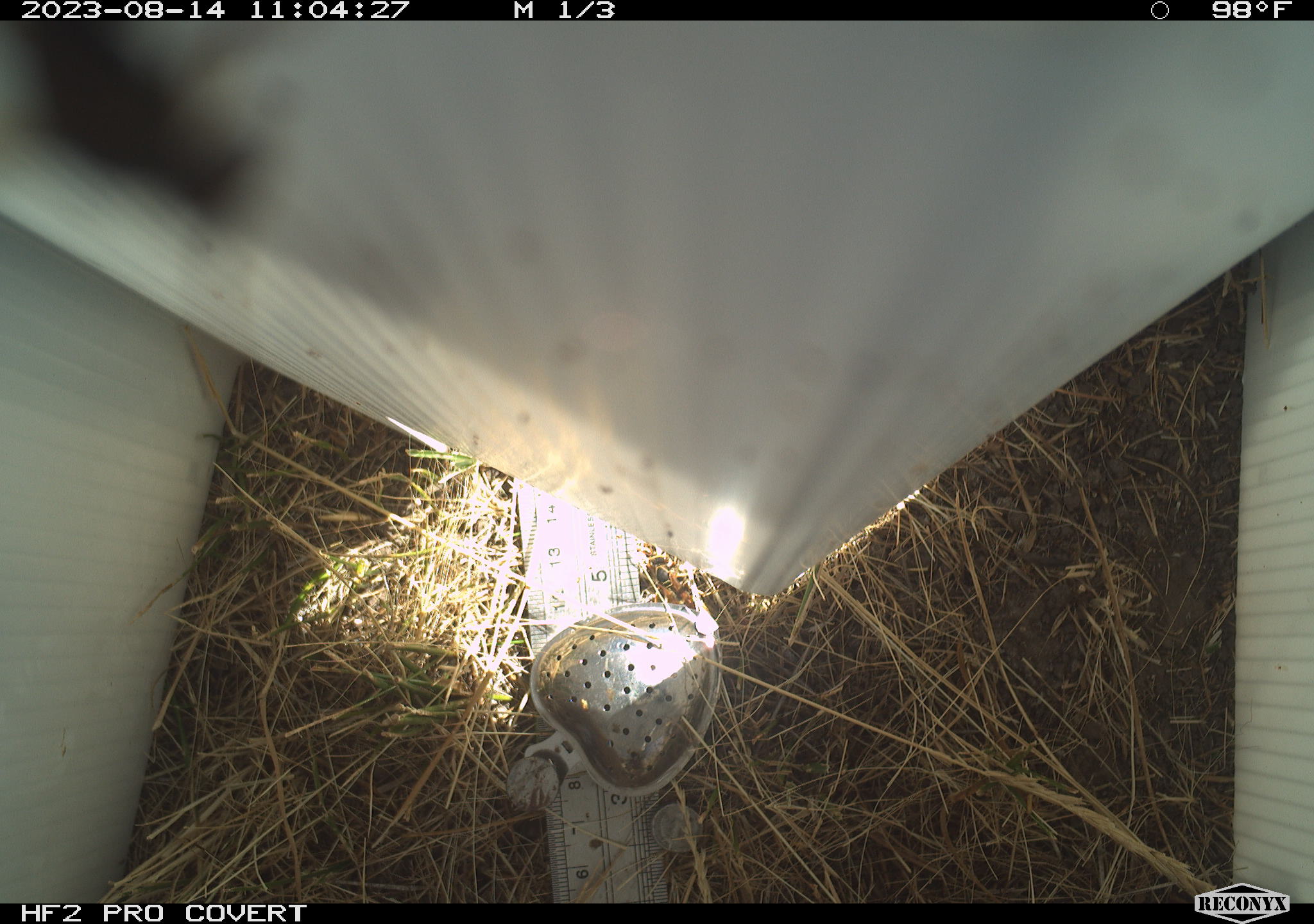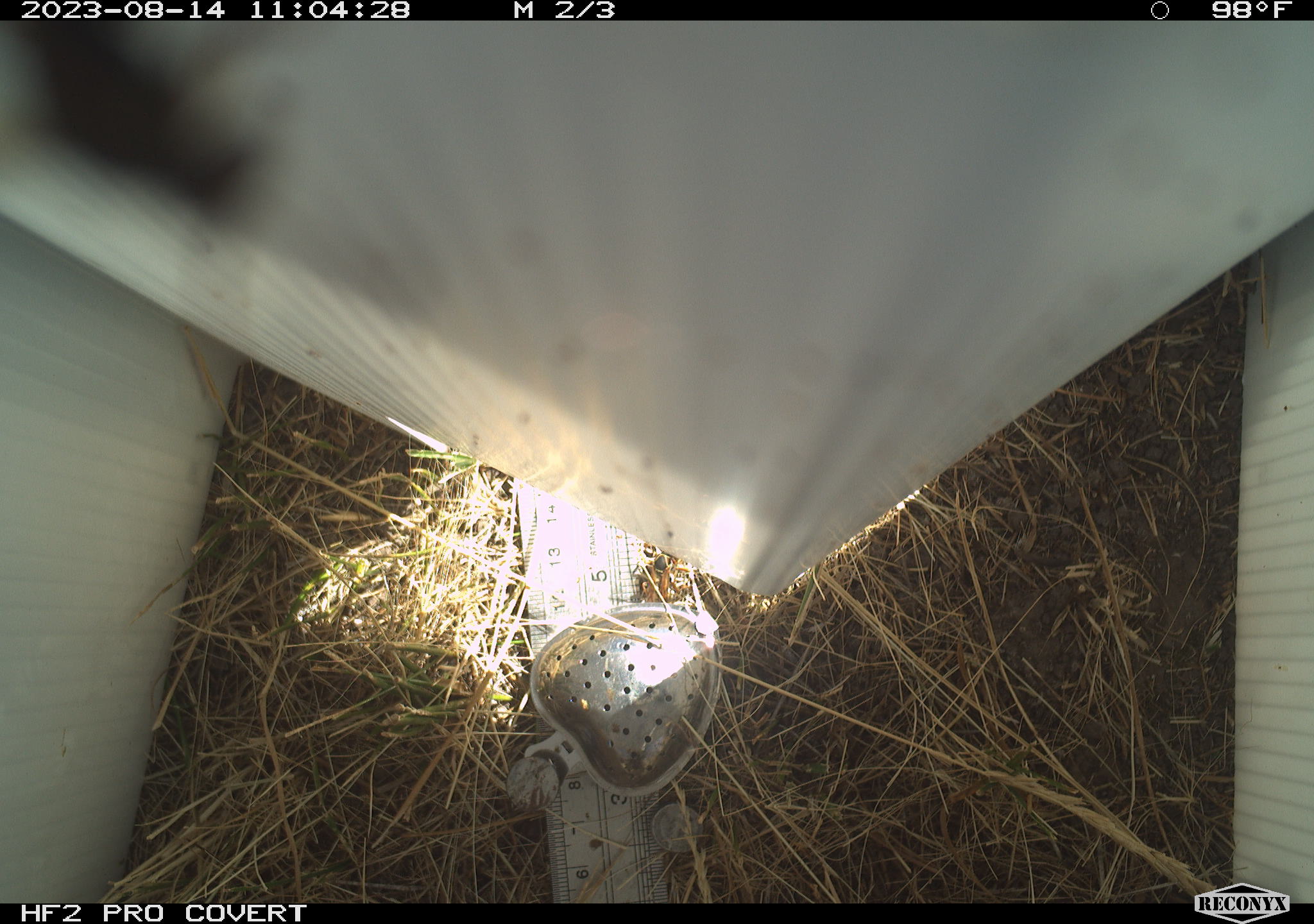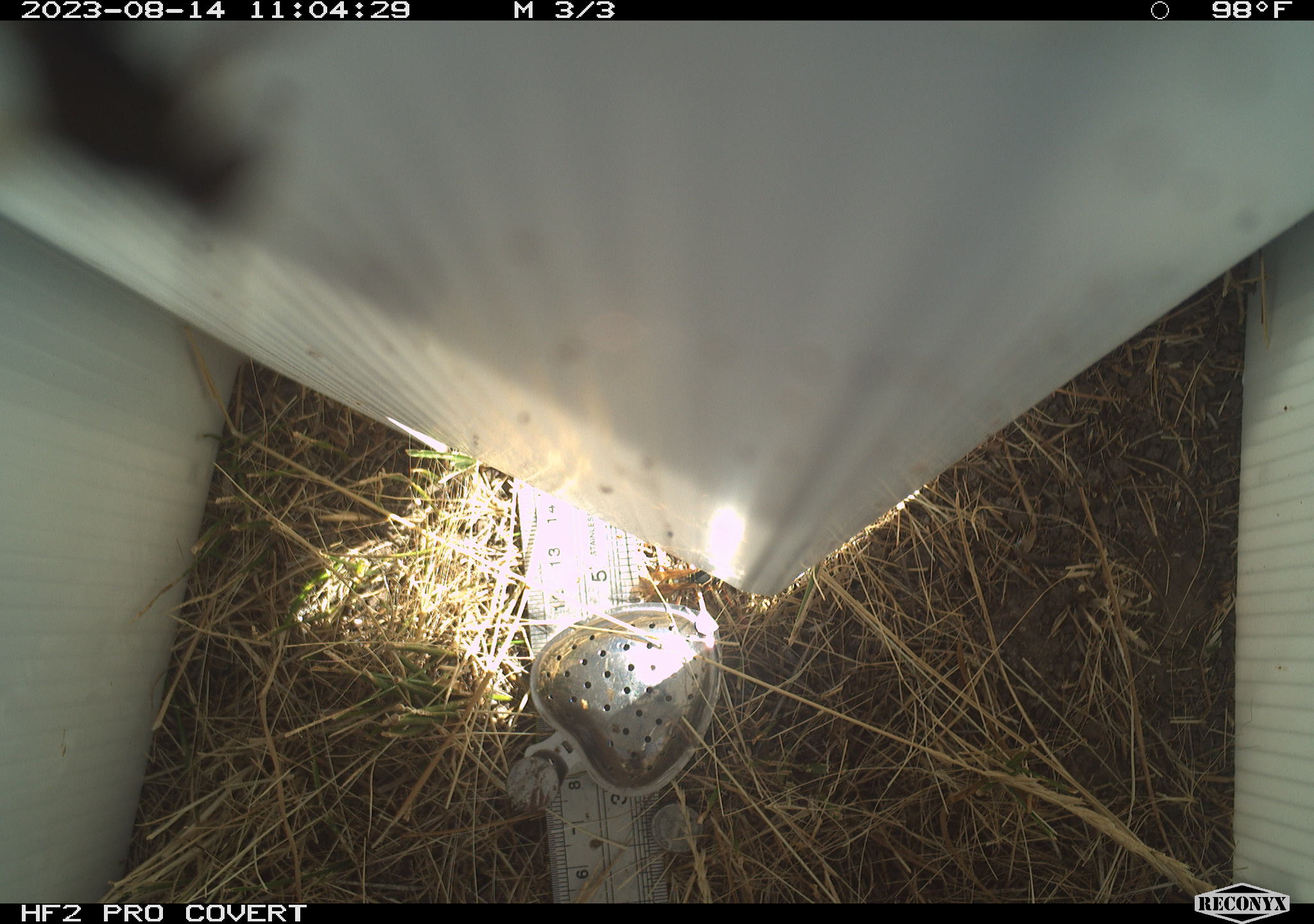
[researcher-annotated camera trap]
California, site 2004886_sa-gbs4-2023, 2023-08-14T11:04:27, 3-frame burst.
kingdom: Animalia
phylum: Arthropoda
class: Insecta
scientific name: Insecta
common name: insect